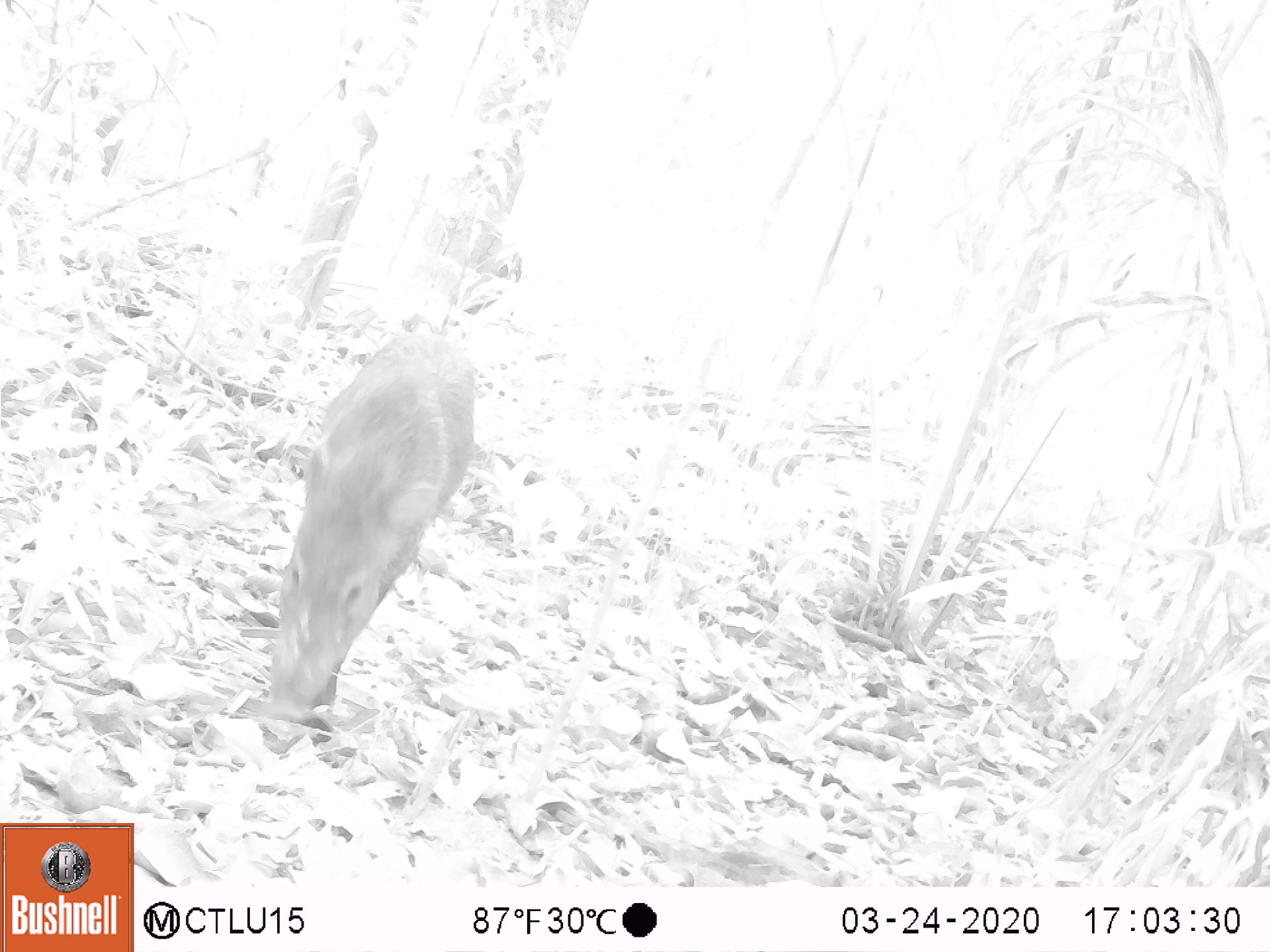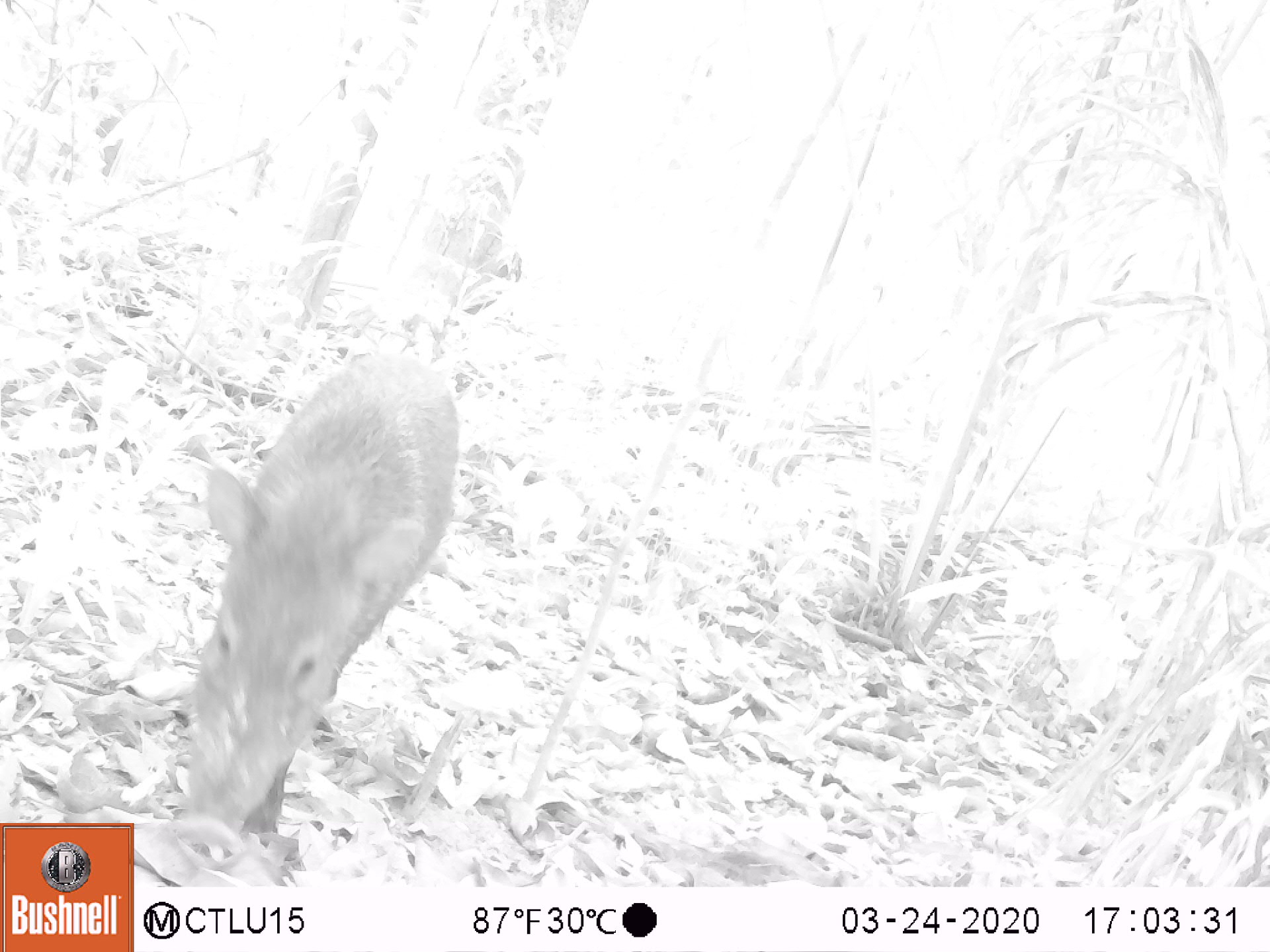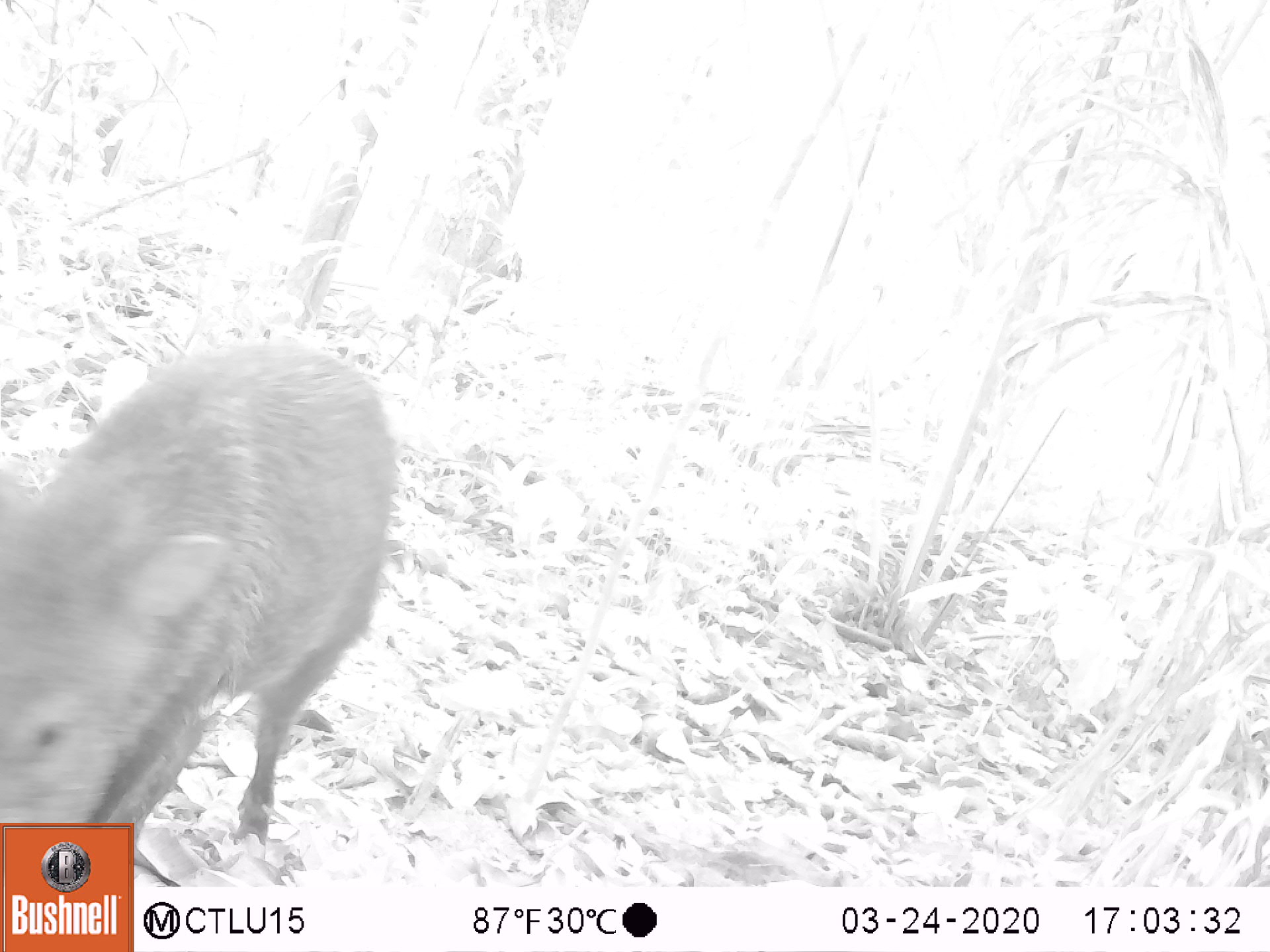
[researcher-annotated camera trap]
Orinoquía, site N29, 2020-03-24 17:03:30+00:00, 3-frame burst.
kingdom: Animalia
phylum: Chordata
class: Mammalia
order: Artiodactyla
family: Tayassuidae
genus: Pecari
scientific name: Pecari tajacu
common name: collared peccary